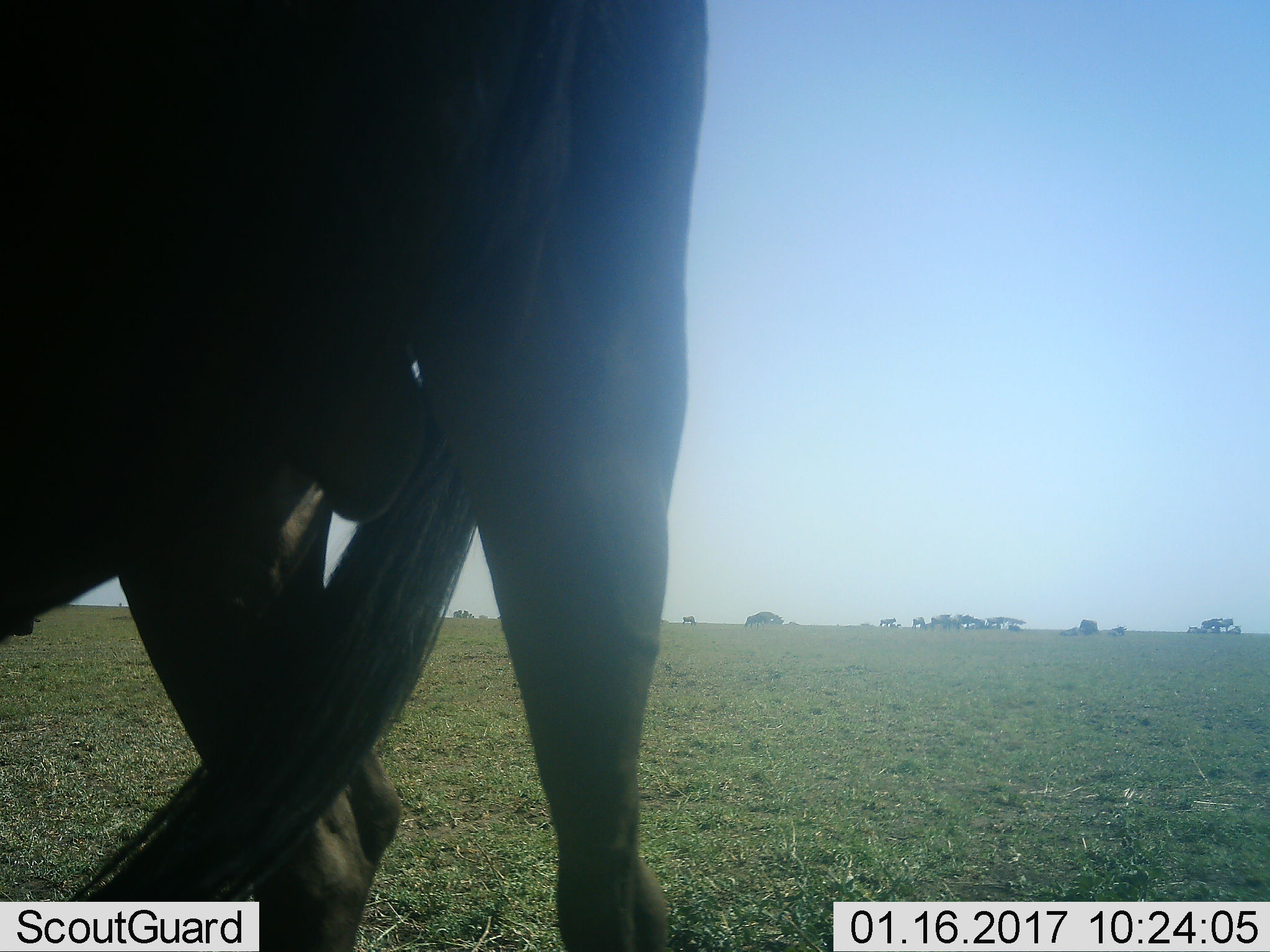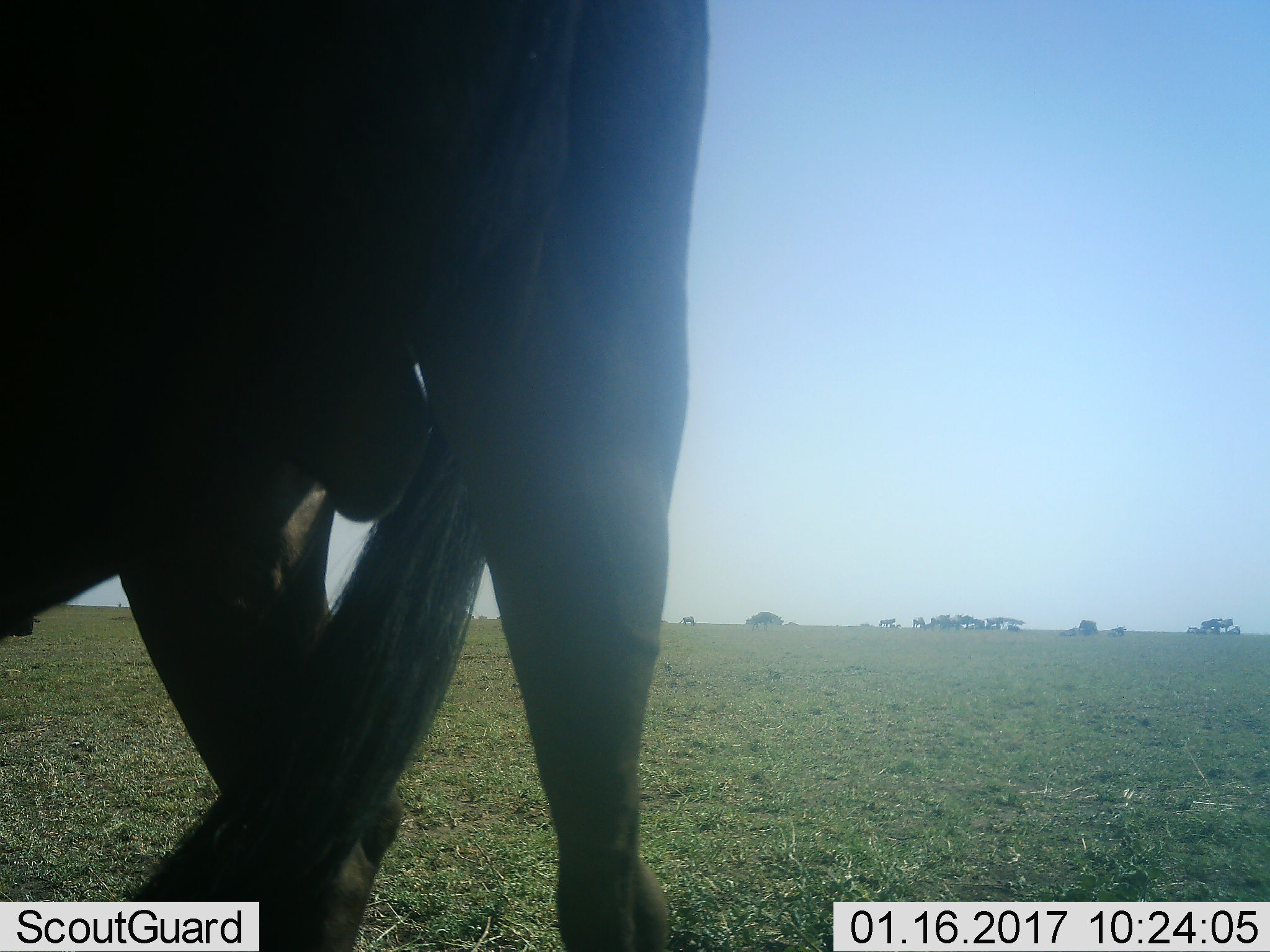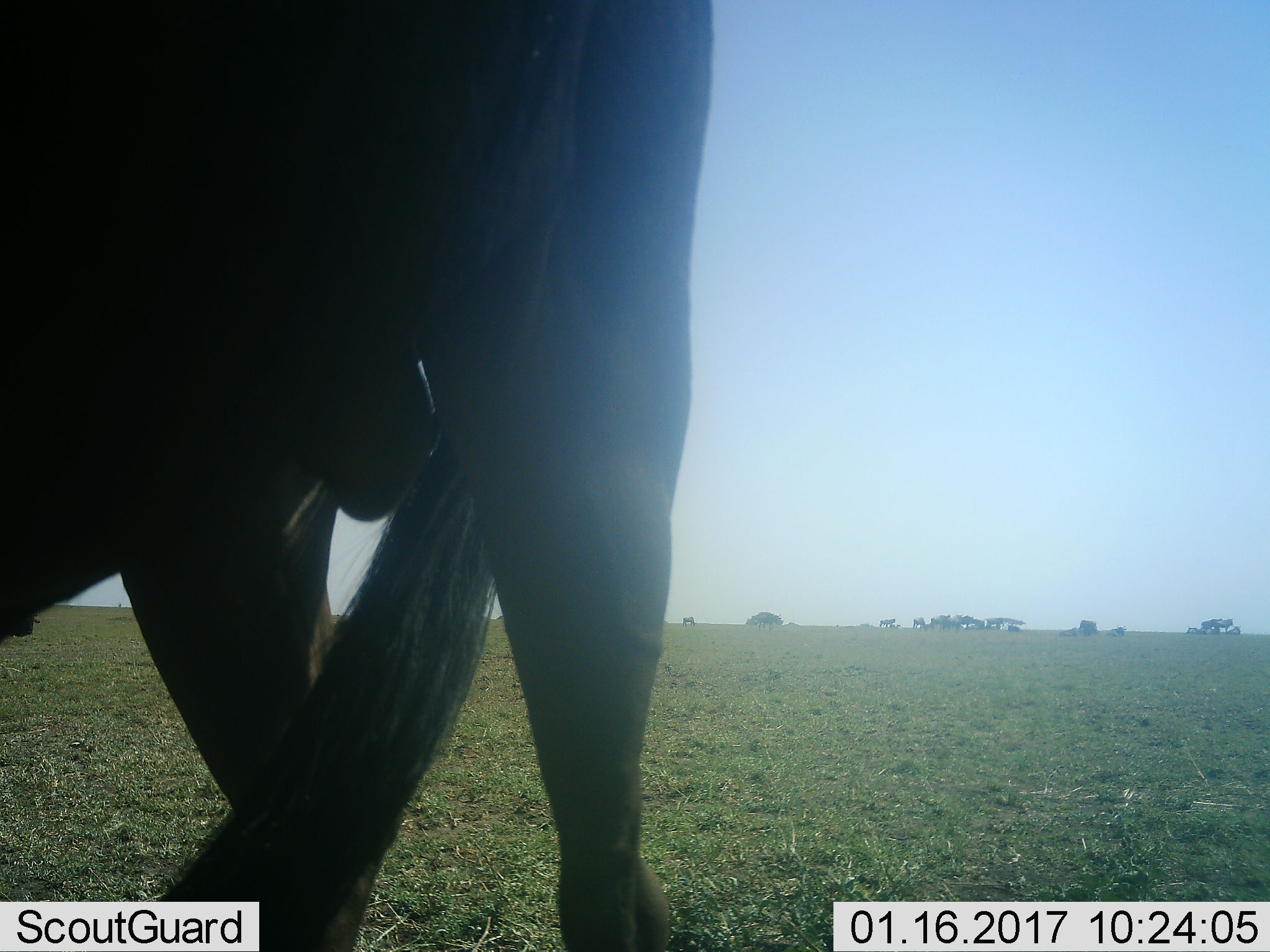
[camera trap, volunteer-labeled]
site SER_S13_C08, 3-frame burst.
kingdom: Animalia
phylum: Chordata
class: Mammalia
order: Artiodactyla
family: Bovidae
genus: Connochaetes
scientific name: Connochaetes taurinus taurinus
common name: blue wildebeest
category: wildebeestblue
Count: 6.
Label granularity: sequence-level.